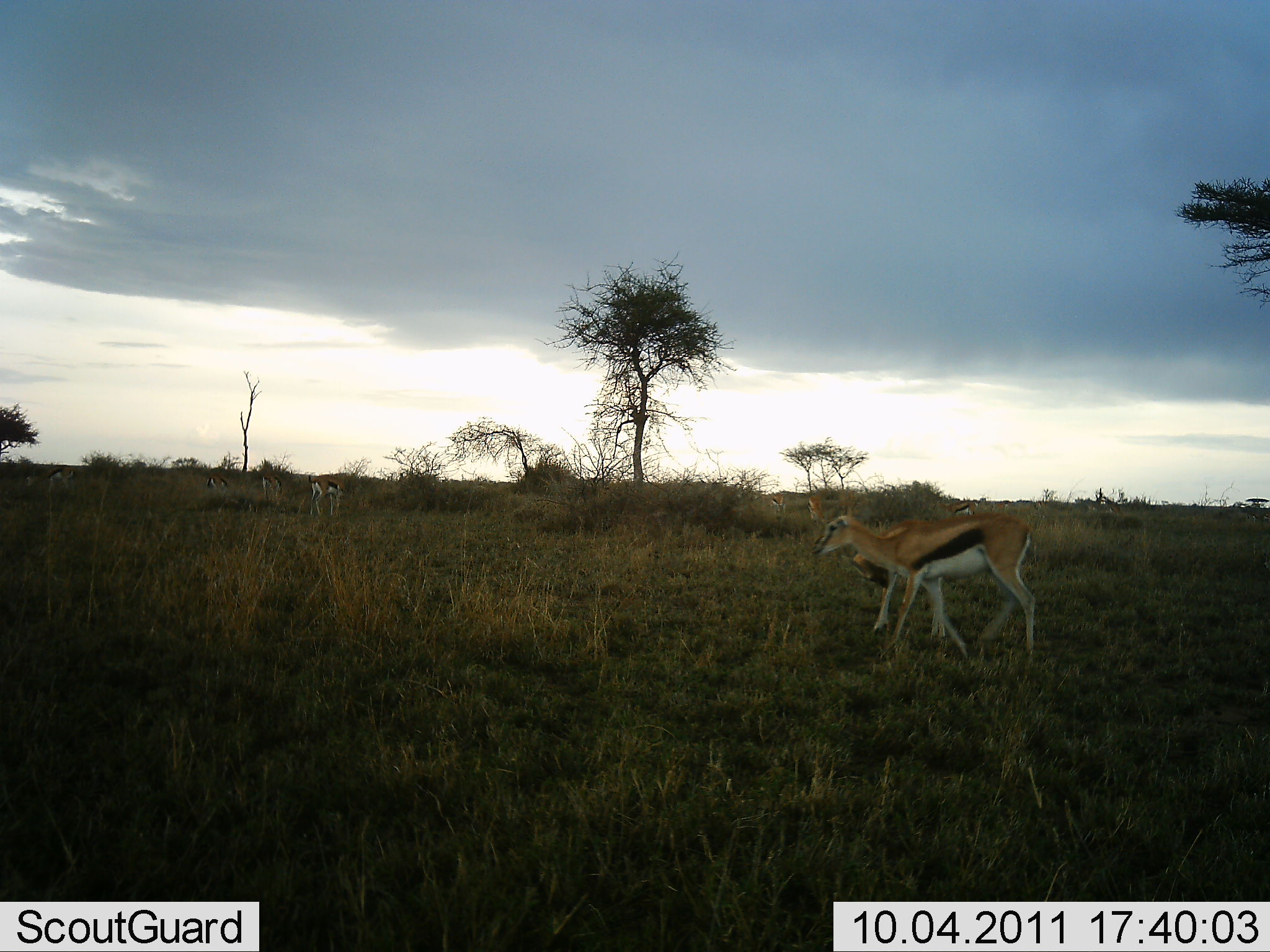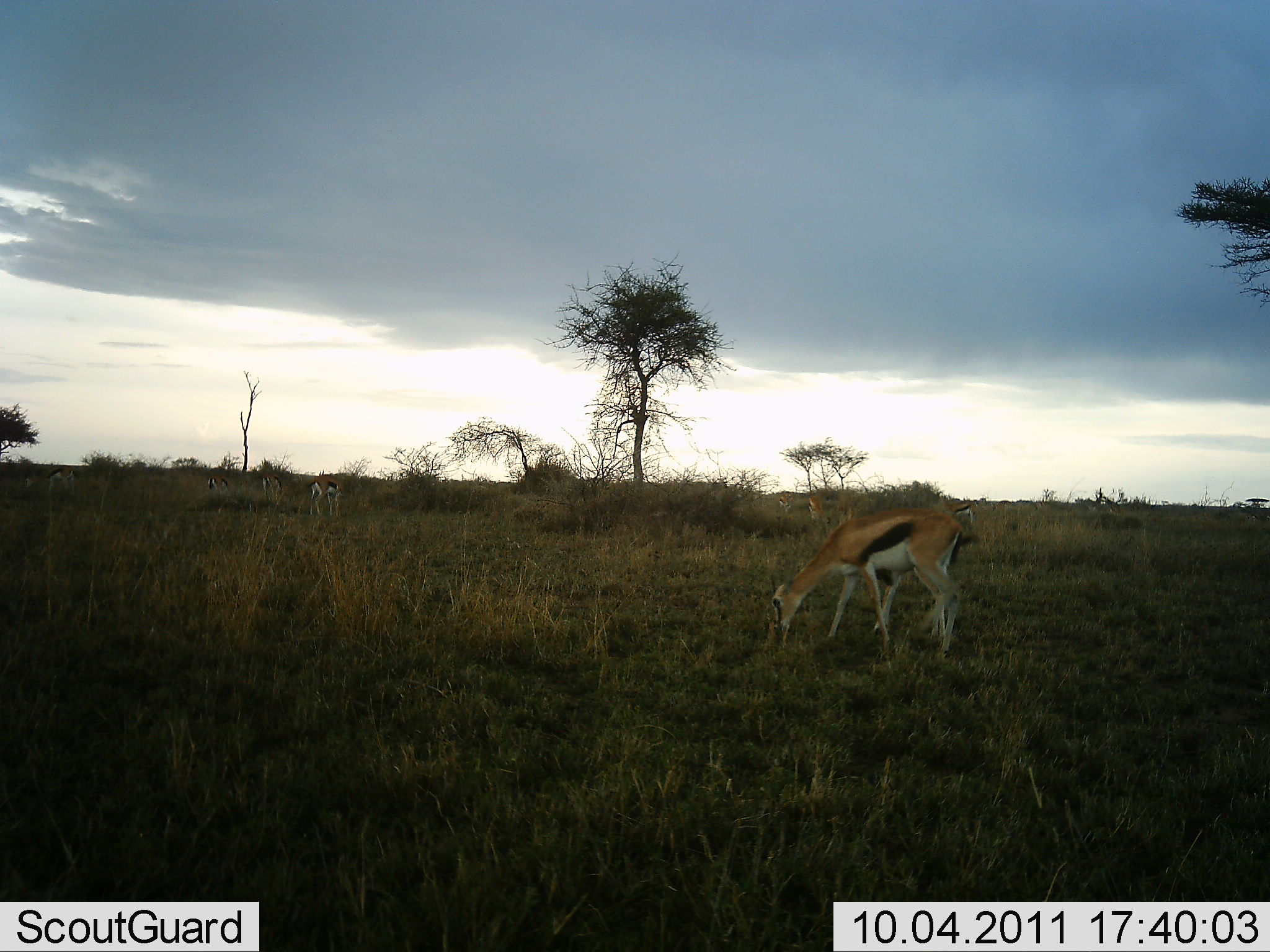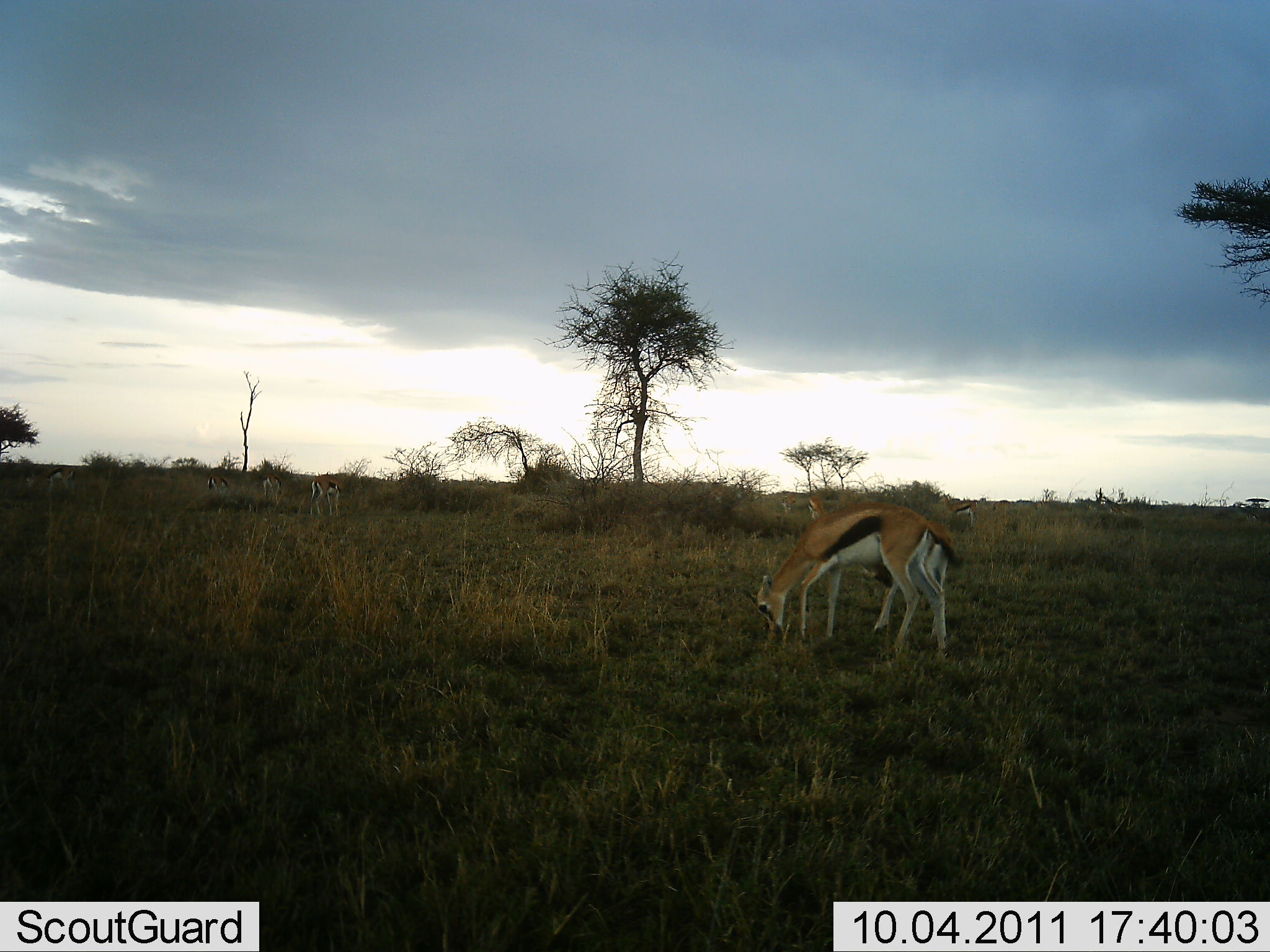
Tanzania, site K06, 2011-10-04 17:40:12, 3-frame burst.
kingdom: Animalia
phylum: Chordata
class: Mammalia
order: Artiodactyla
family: Bovidae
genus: Eudorcas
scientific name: Eudorcas thomsonii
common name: thomson's gazelle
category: gazellethomsons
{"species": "gazellethomsons (thomson's gazelle) (Eudorcas thomsonii)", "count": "2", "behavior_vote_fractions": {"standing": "54%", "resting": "0%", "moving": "8%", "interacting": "0%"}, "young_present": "15%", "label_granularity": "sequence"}